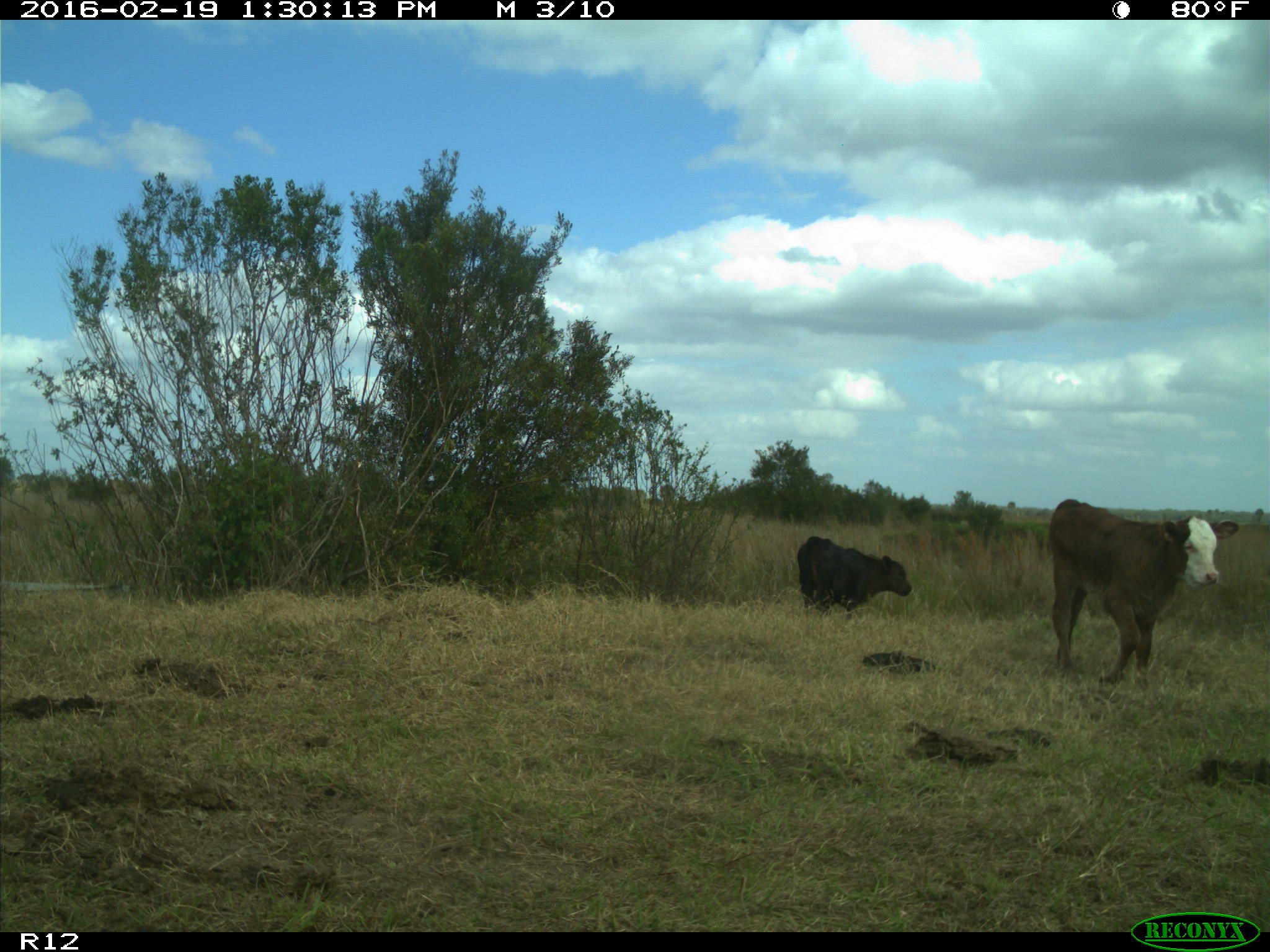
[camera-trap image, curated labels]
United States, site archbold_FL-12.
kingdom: Animalia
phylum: Chordata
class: Mammalia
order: Artiodactyla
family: Bovidae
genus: Bos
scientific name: Bos taurus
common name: domestic cow